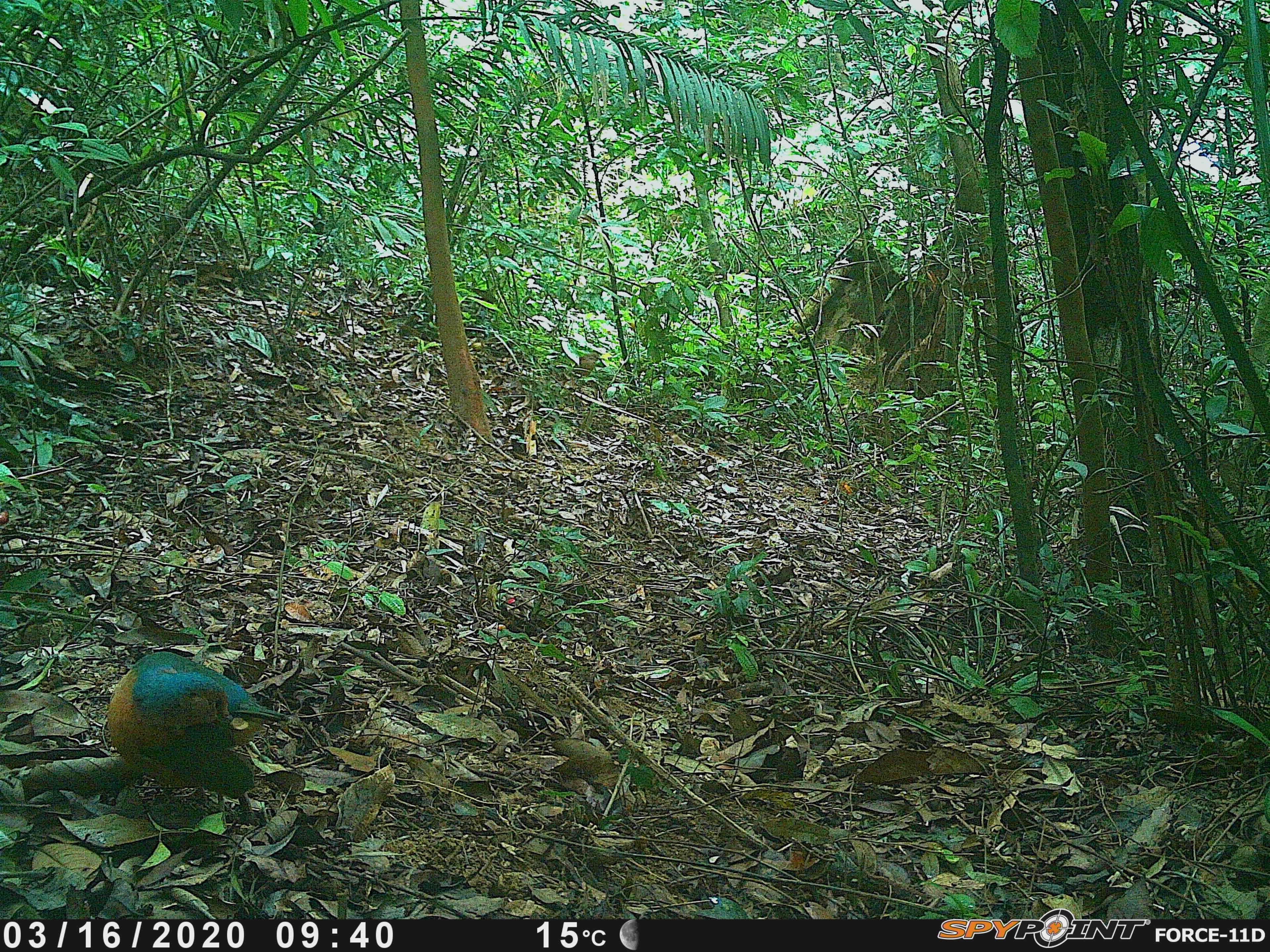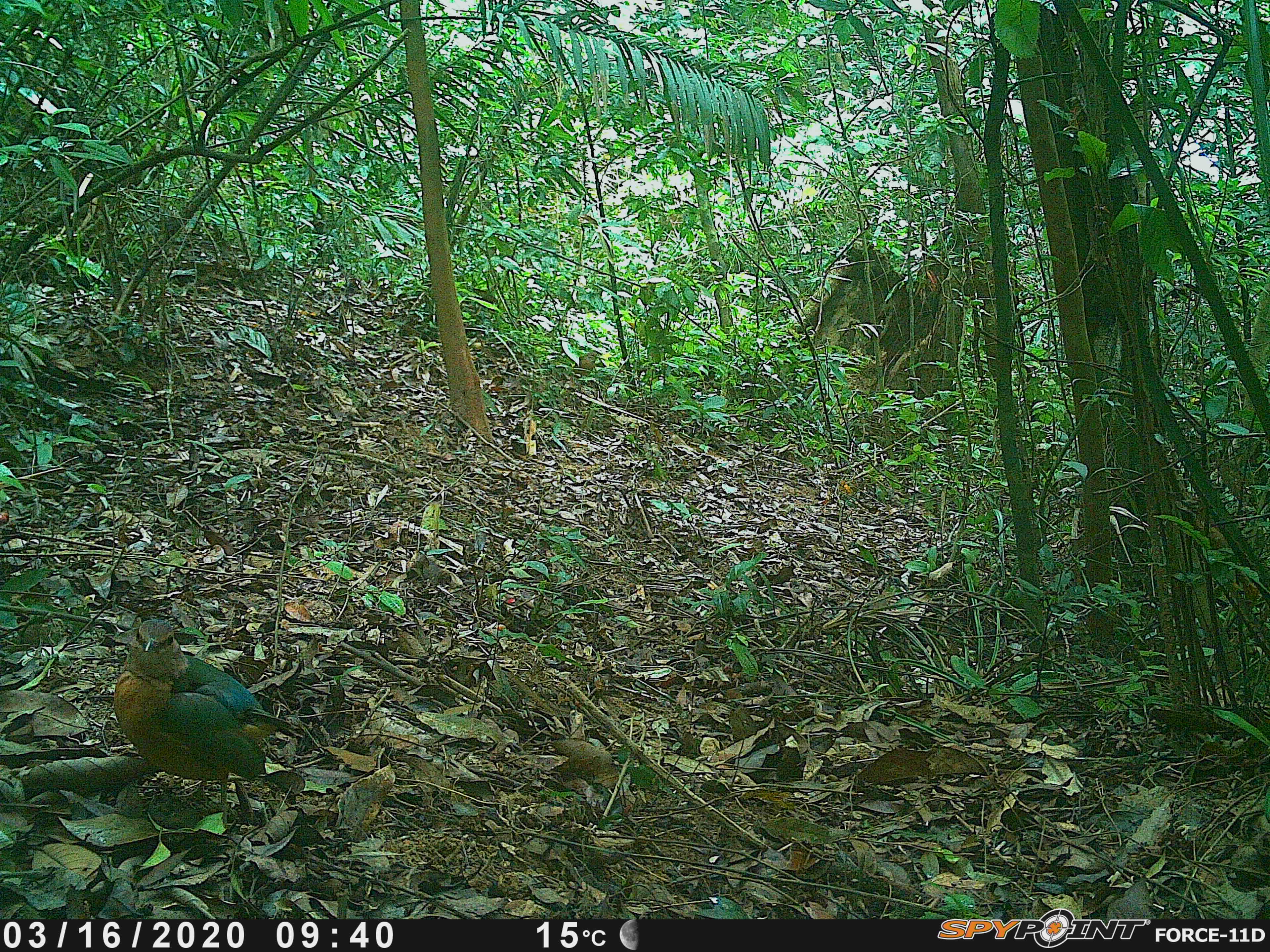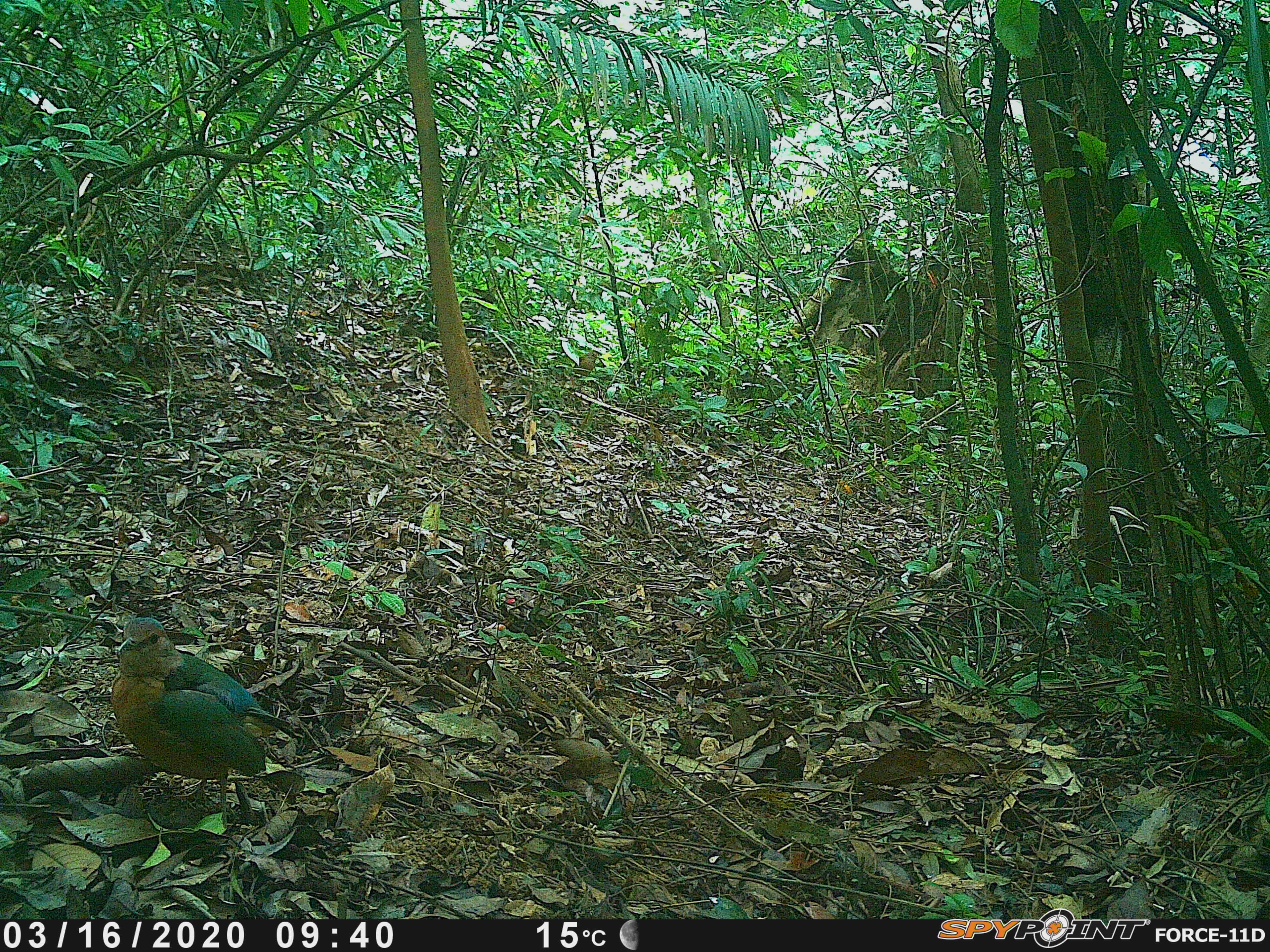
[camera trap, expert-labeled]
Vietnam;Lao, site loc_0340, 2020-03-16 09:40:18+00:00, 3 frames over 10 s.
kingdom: Animalia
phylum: Chordata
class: Aves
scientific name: Aves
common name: bird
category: unidentified bird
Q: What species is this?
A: Unidentified bird (bird) (Aves).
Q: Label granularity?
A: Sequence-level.